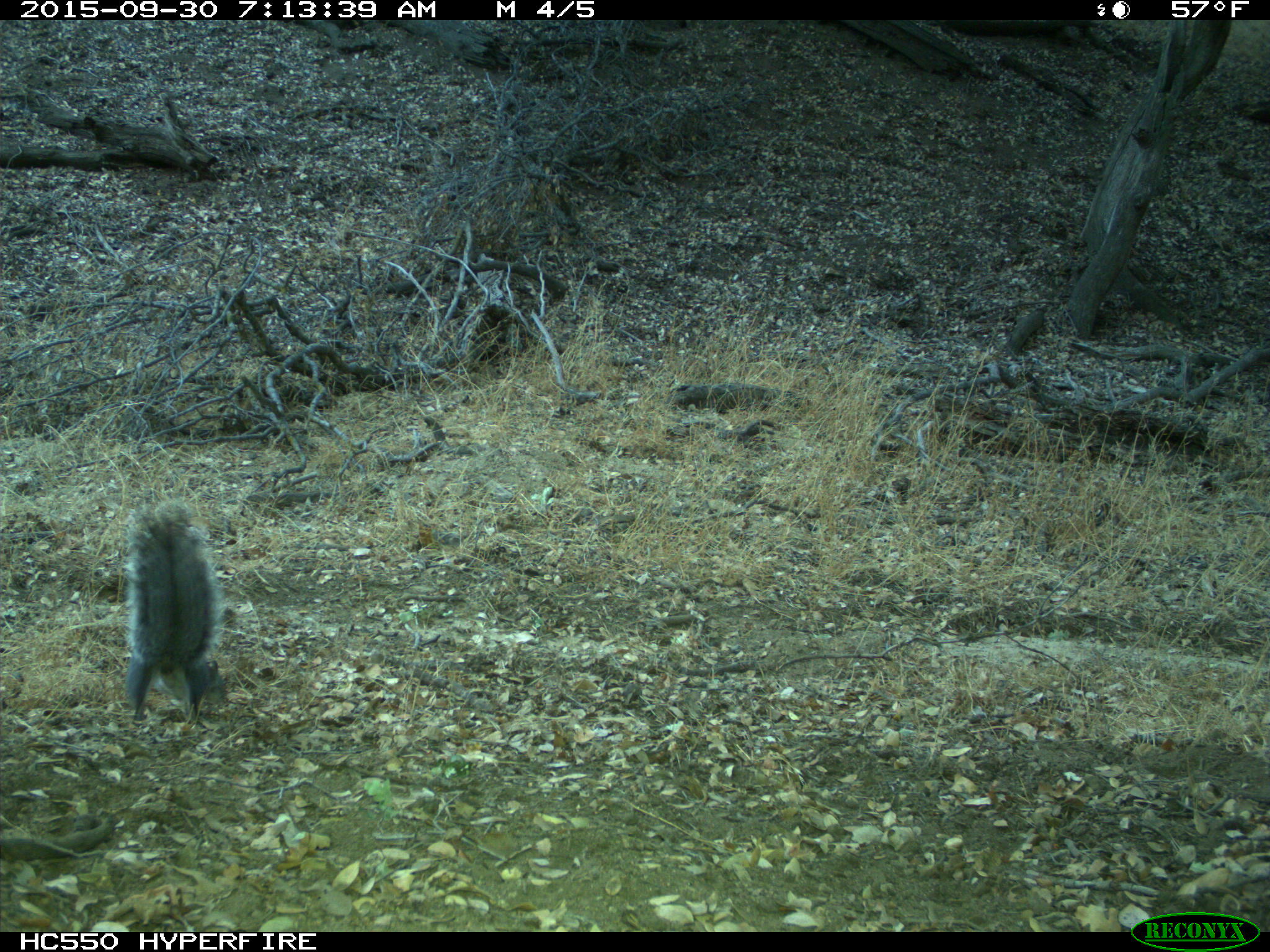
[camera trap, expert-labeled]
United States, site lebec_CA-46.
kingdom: Animalia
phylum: Chordata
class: Mammalia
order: Rodentia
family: Sciuridae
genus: Sciurus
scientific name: Sciurus carolinensis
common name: eastern gray squirrel